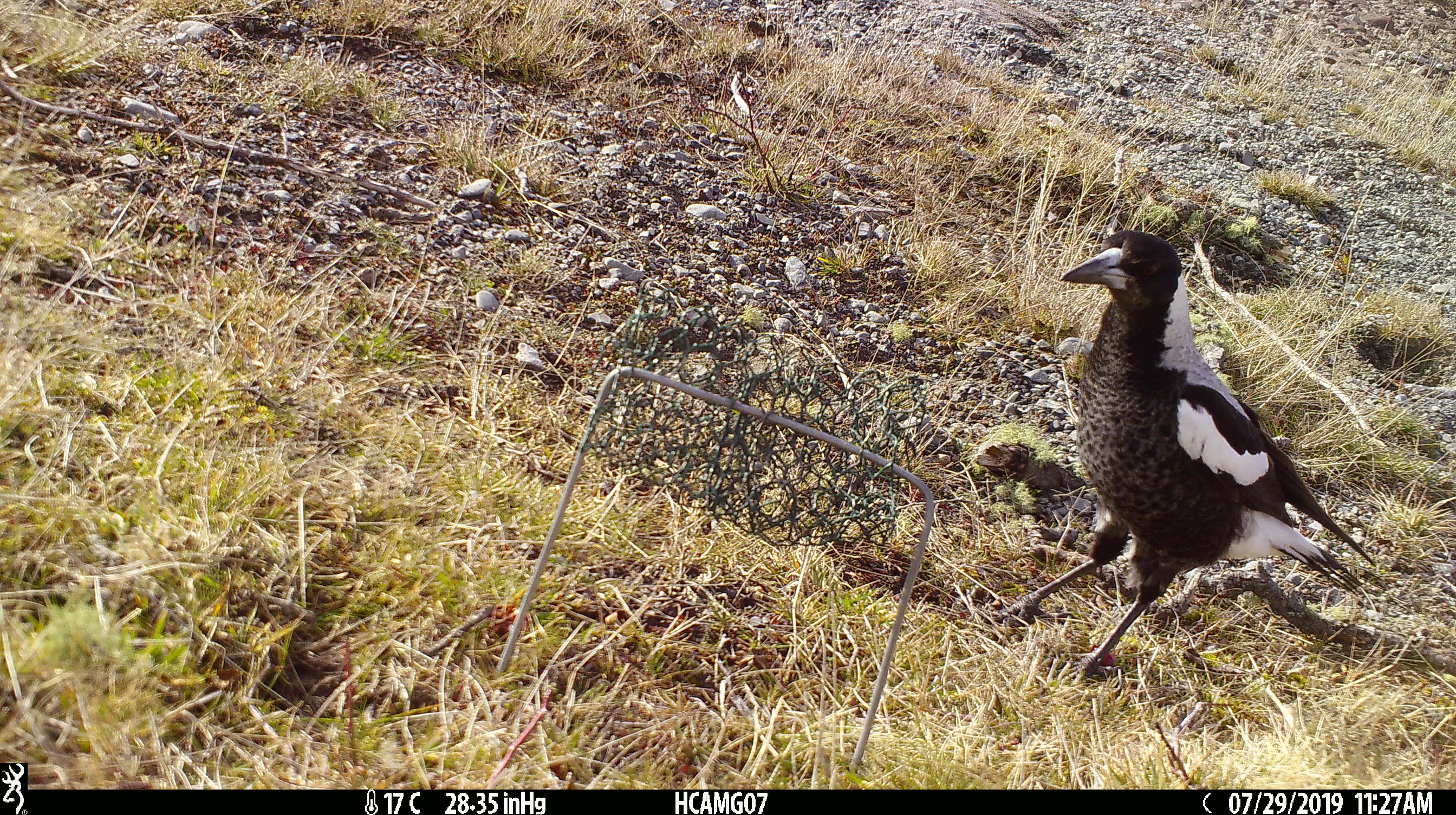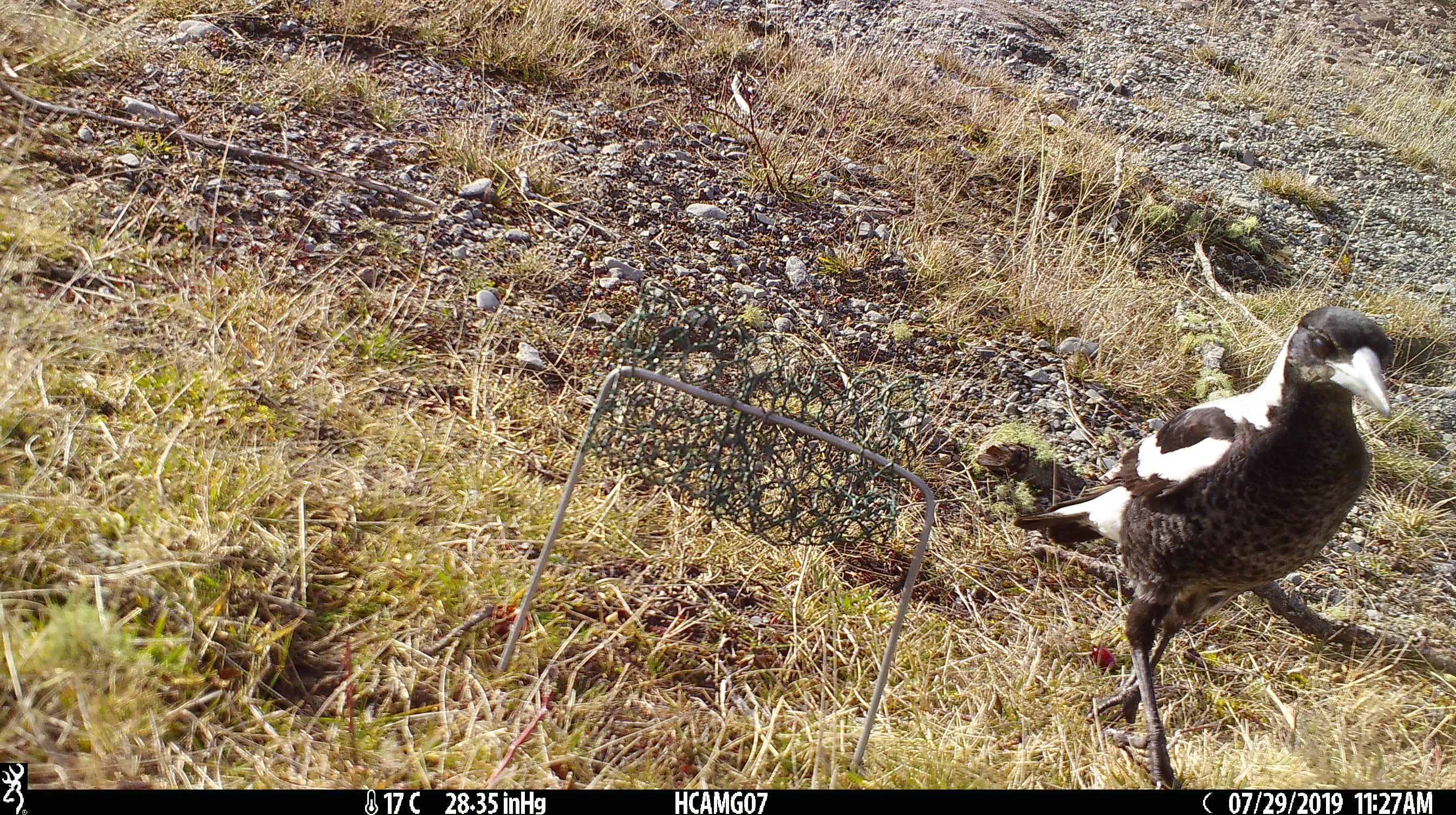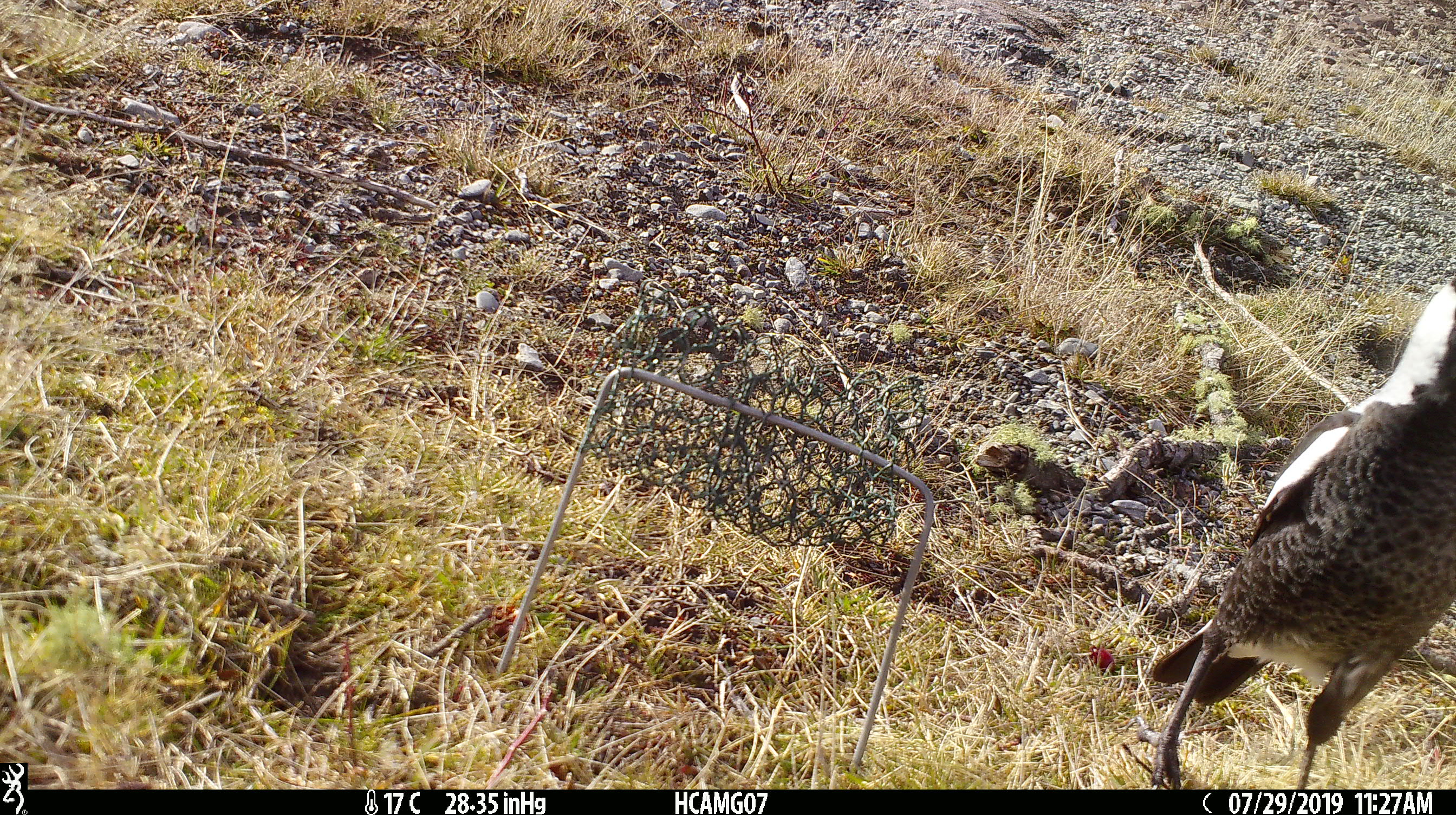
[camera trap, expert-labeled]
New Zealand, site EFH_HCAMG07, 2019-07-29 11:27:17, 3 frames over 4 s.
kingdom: Animalia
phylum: Chordata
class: Aves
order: Passeriformes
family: Artamidae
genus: Gymnorhina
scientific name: Gymnorhina tibicen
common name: australian magpie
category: magpie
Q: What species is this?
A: Magpie (australian magpie) (Gymnorhina tibicen).